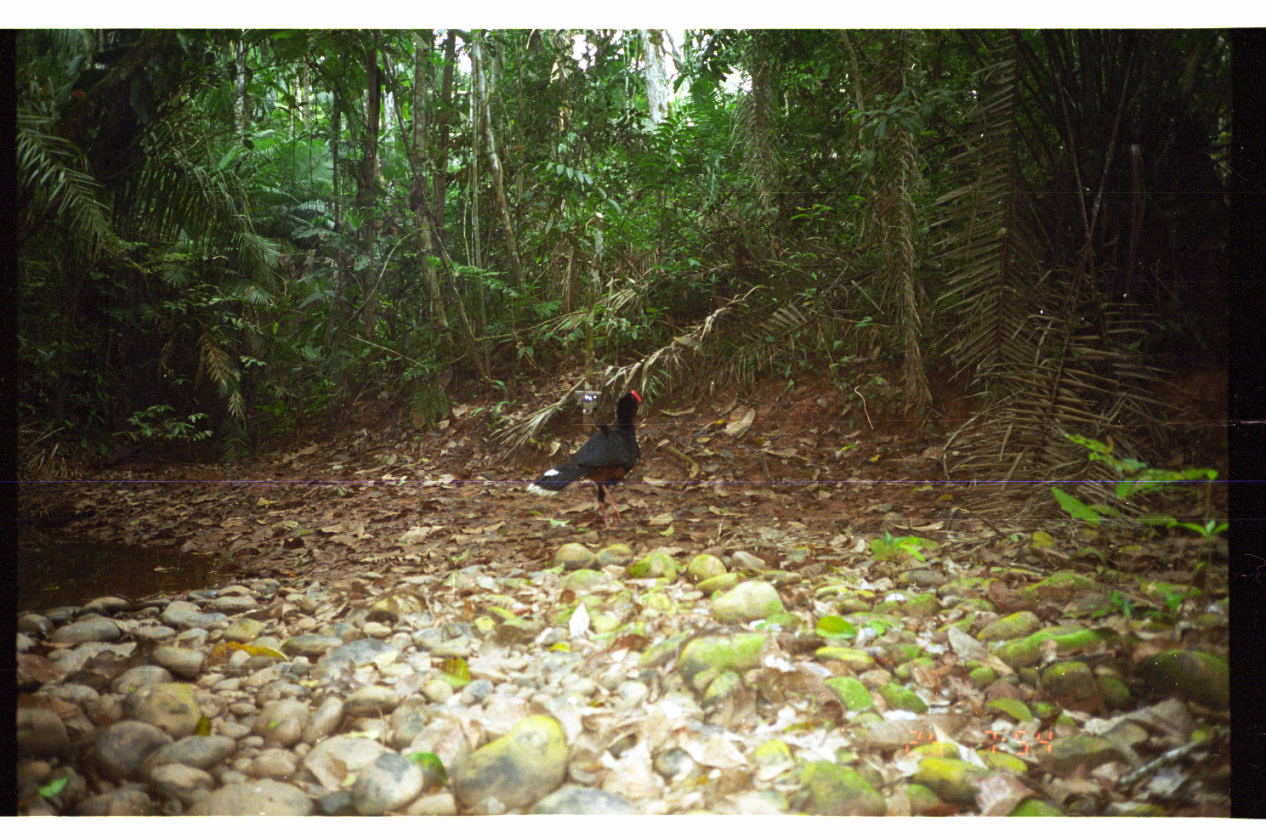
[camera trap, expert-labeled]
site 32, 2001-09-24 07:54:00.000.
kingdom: Animalia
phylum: Chordata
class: Aves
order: Galliformes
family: Cracidae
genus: Mitu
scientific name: Mitu tuberosum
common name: razor-billed curassow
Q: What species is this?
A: Mitu tuberosum (razor-billed curassow).